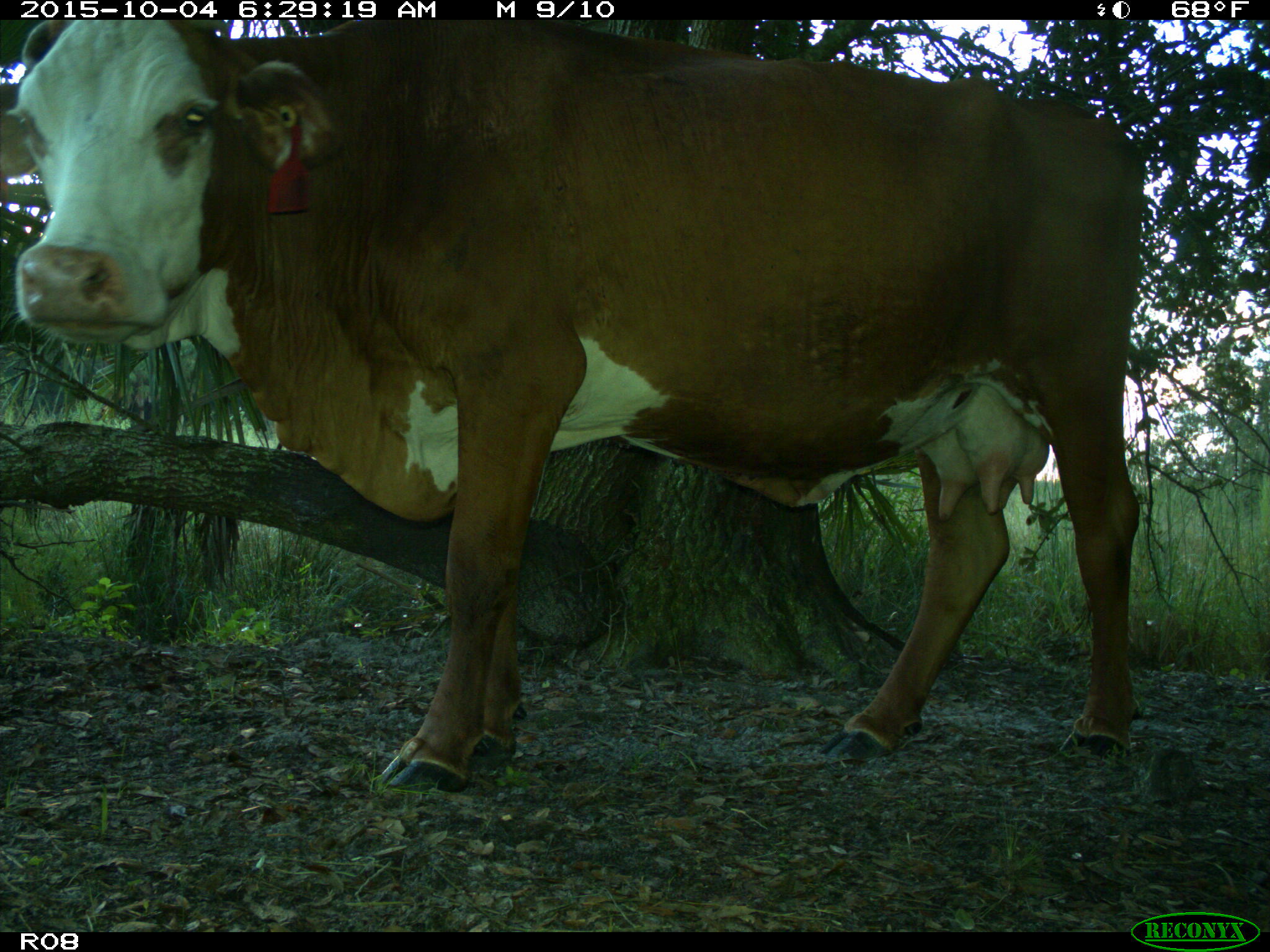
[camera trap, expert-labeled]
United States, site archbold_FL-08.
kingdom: Animalia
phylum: Chordata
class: Mammalia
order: Artiodactyla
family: Bovidae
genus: Bos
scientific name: Bos taurus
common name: domestic cow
Bos taurus (domestic cow).